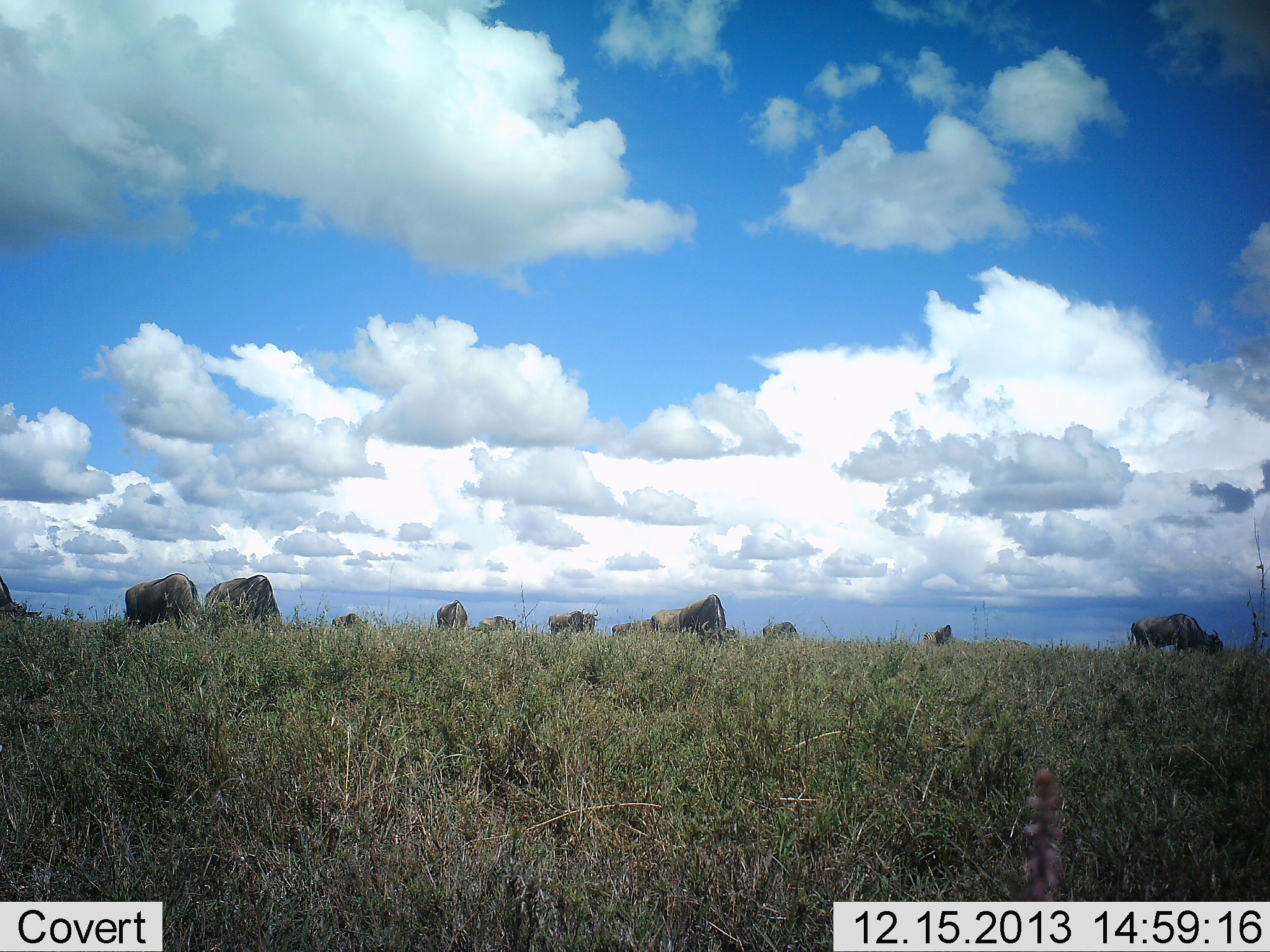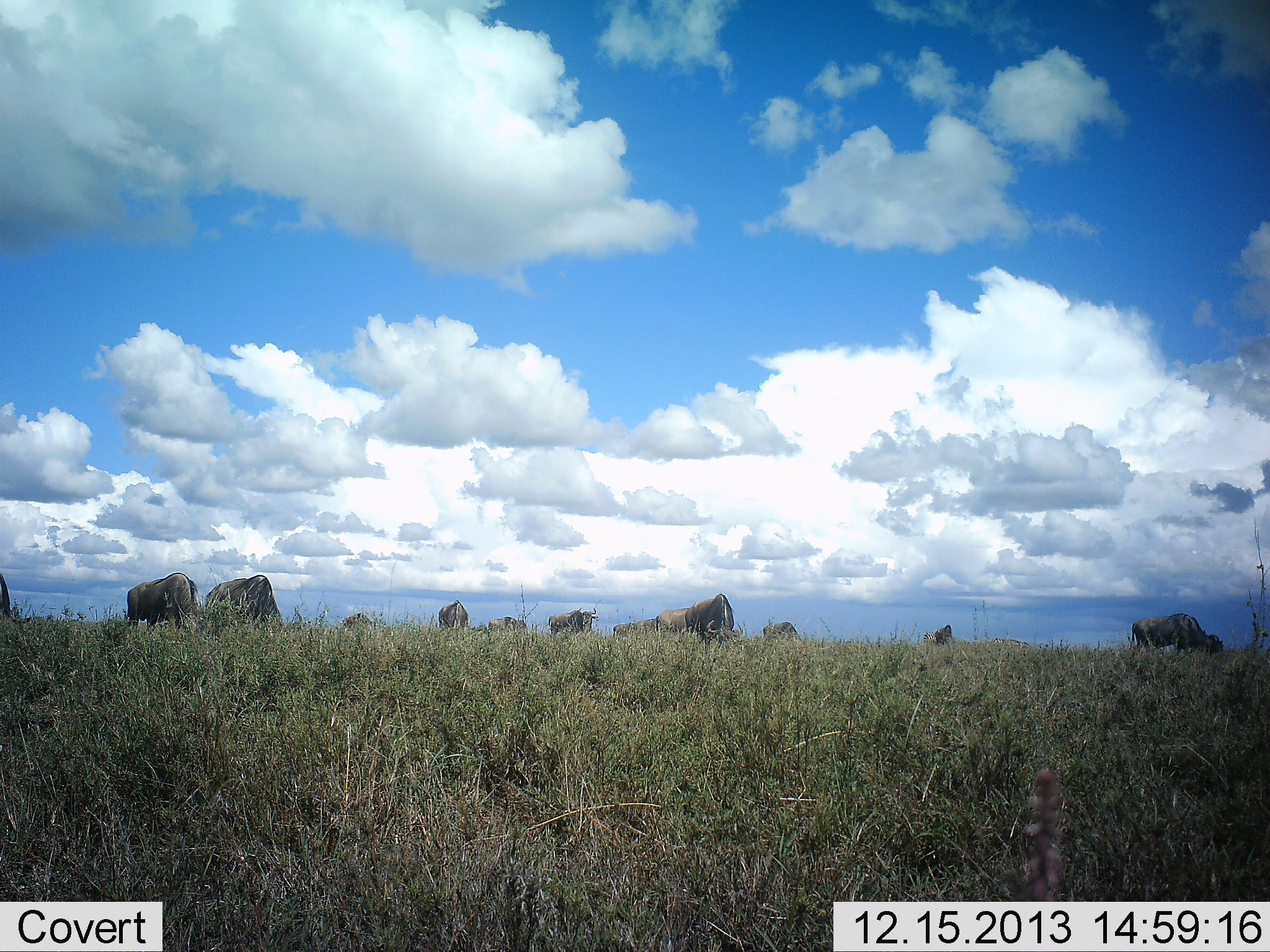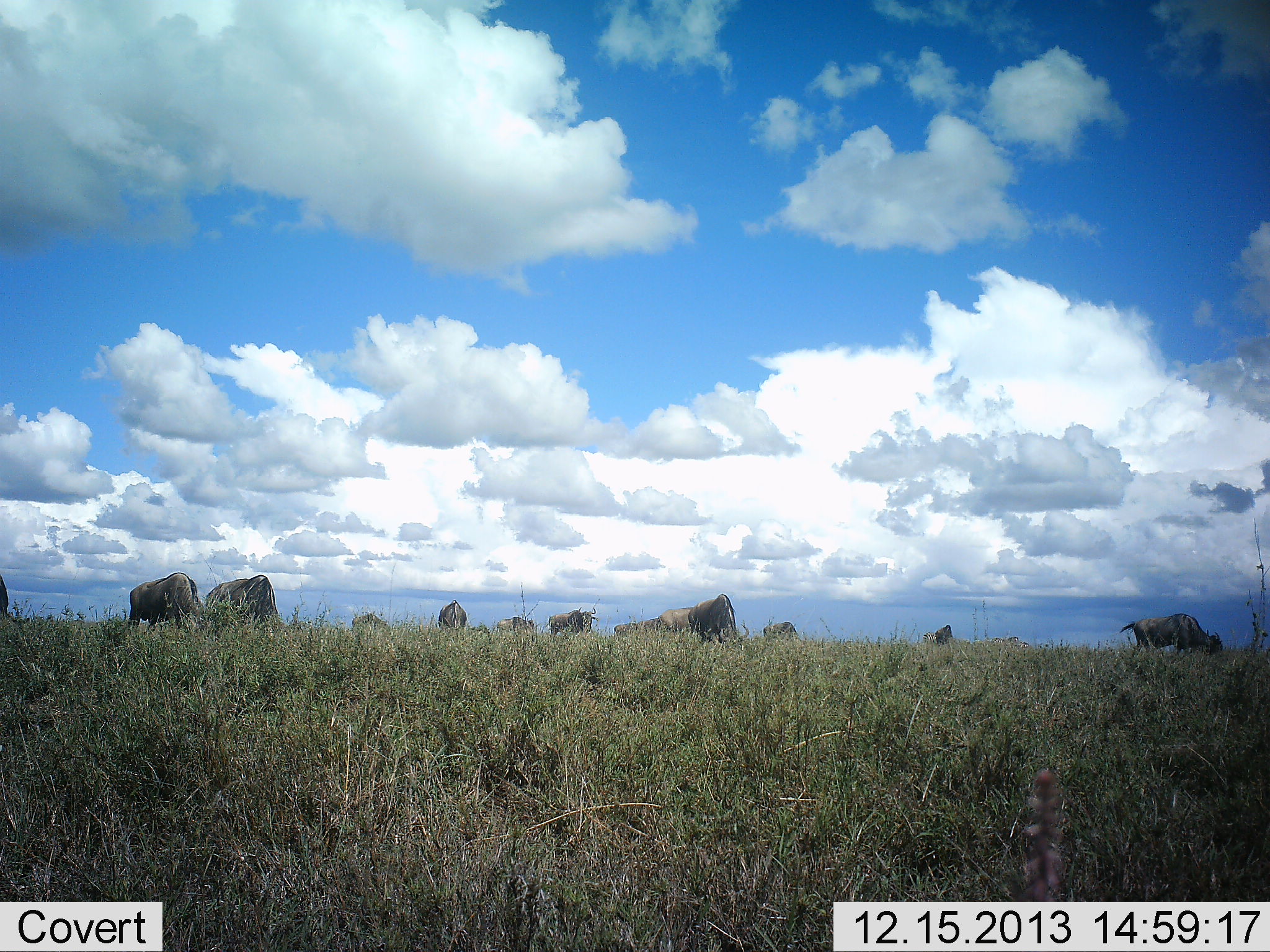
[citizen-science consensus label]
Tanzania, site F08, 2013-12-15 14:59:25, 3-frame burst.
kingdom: Animalia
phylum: Chordata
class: Mammalia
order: Artiodactyla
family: Bovidae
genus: Connochaetes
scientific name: Connochaetes taurinus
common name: blue wildebeest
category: wildebeest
Wildebeest (blue wildebeest) (Connochaetes taurinus), count 11-50. Behavior (volunteer vote fractions): standing 30%, resting 0%, moving 10%, interacting 0%. Young present (vote fraction): 0%. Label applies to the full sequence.